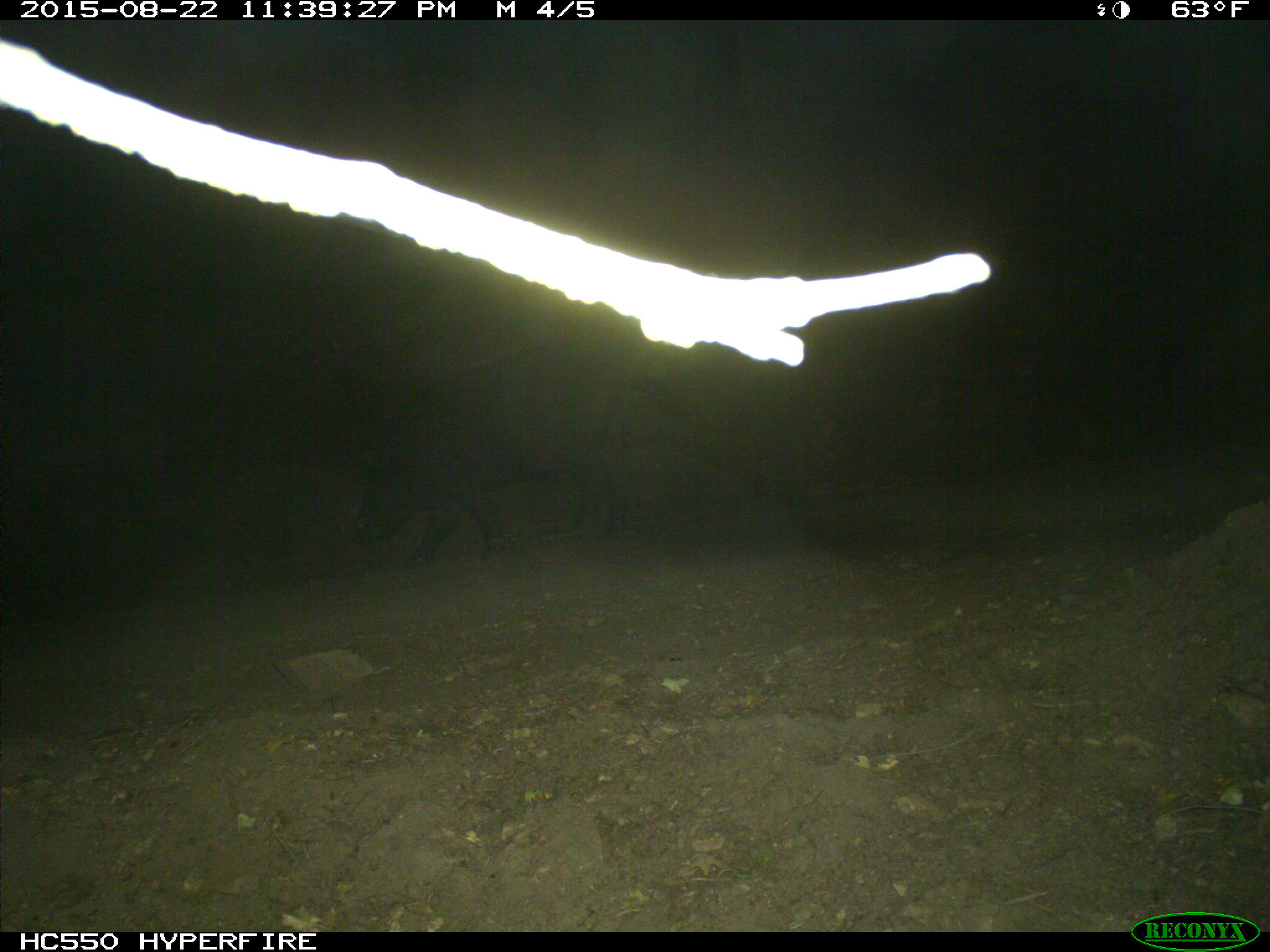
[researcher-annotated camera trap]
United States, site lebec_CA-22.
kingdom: Animalia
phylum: Chordata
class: Mammalia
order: Artiodactyla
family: Suidae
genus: Sus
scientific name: Sus scrofa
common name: wild boar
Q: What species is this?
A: Sus scrofa (wild boar).